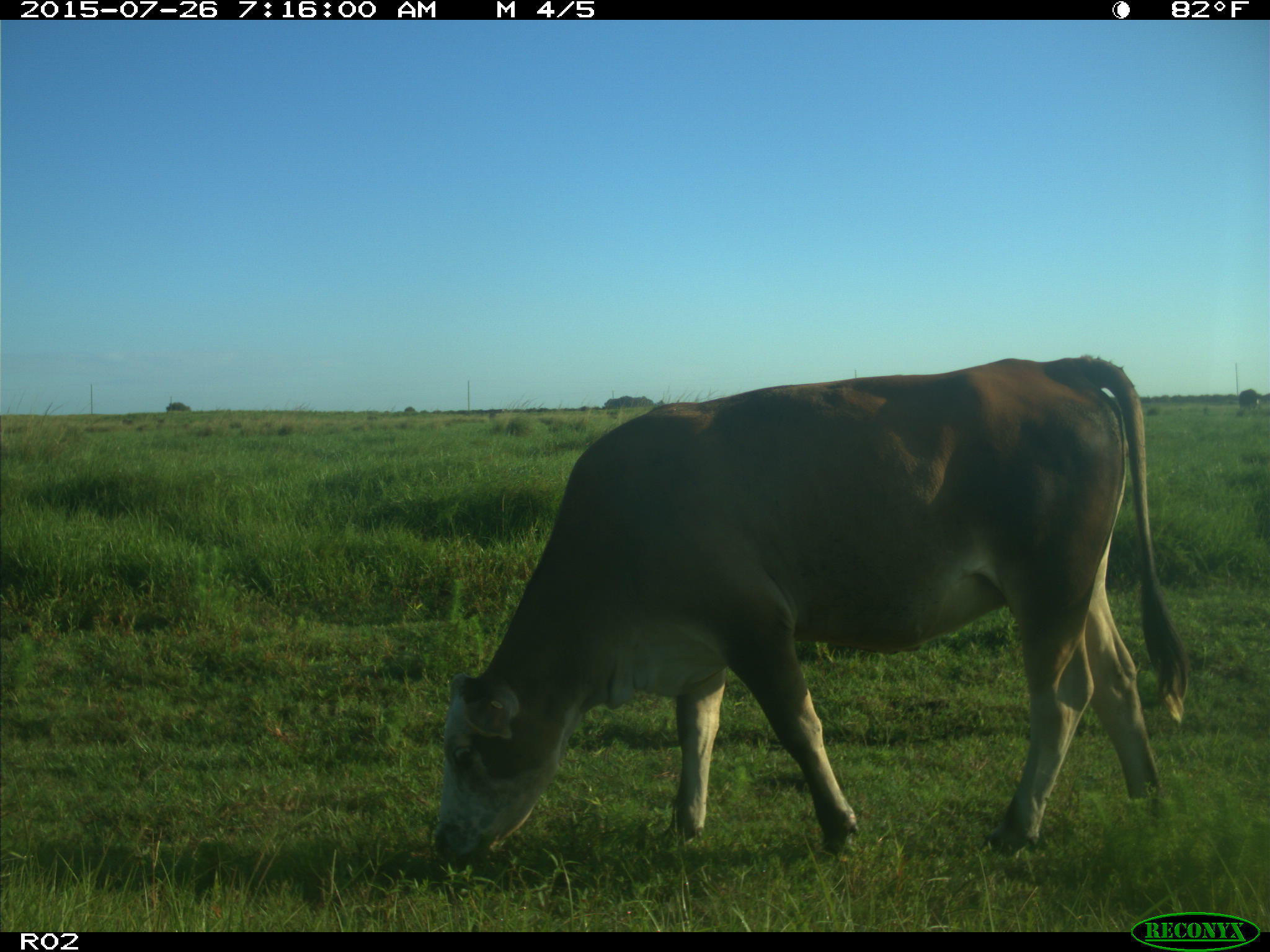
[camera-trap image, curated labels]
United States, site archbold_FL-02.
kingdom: Animalia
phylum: Chordata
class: Mammalia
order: Artiodactyla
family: Bovidae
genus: Bos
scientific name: Bos taurus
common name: domestic cow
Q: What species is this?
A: Bos taurus (domestic cow).